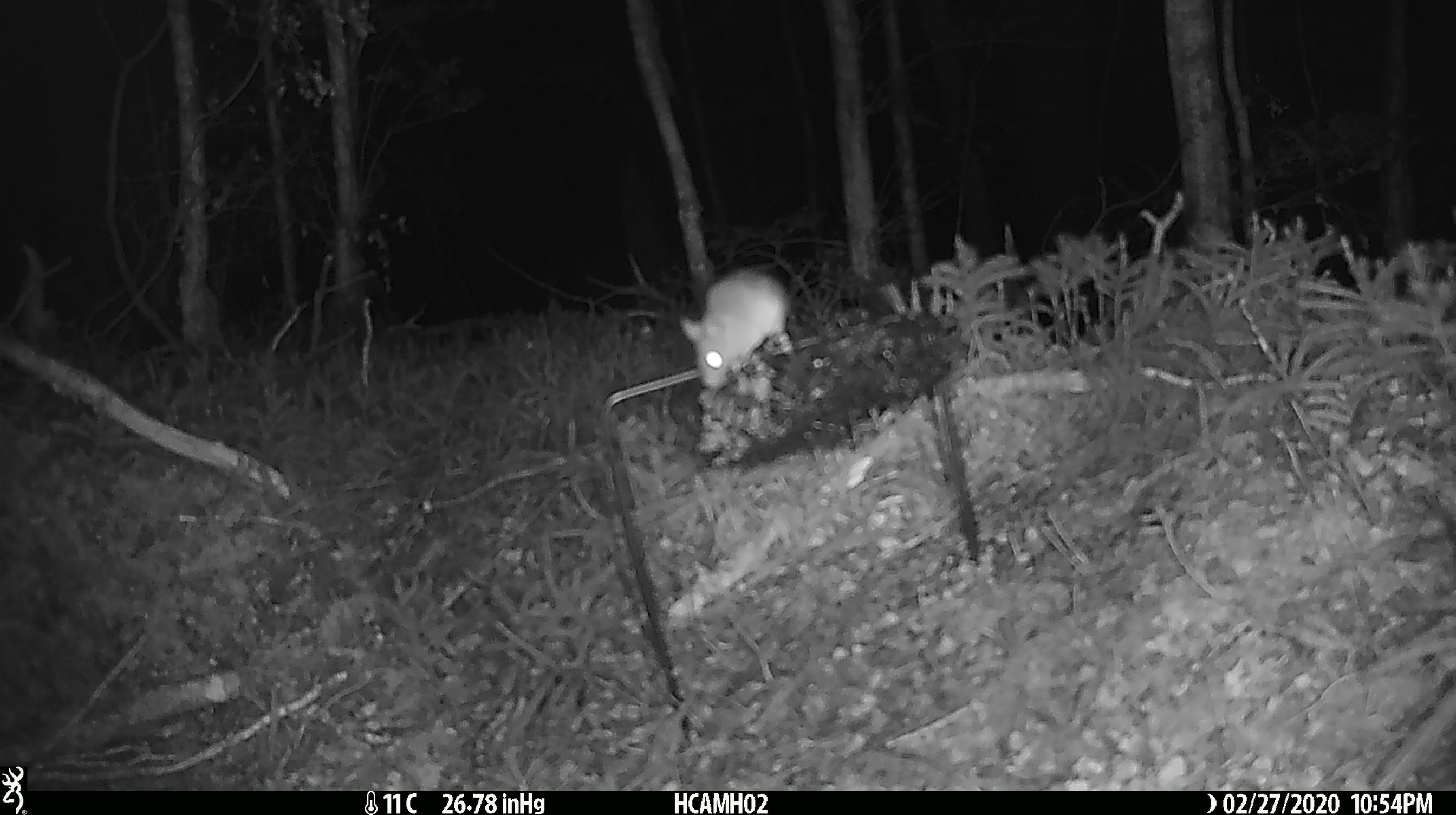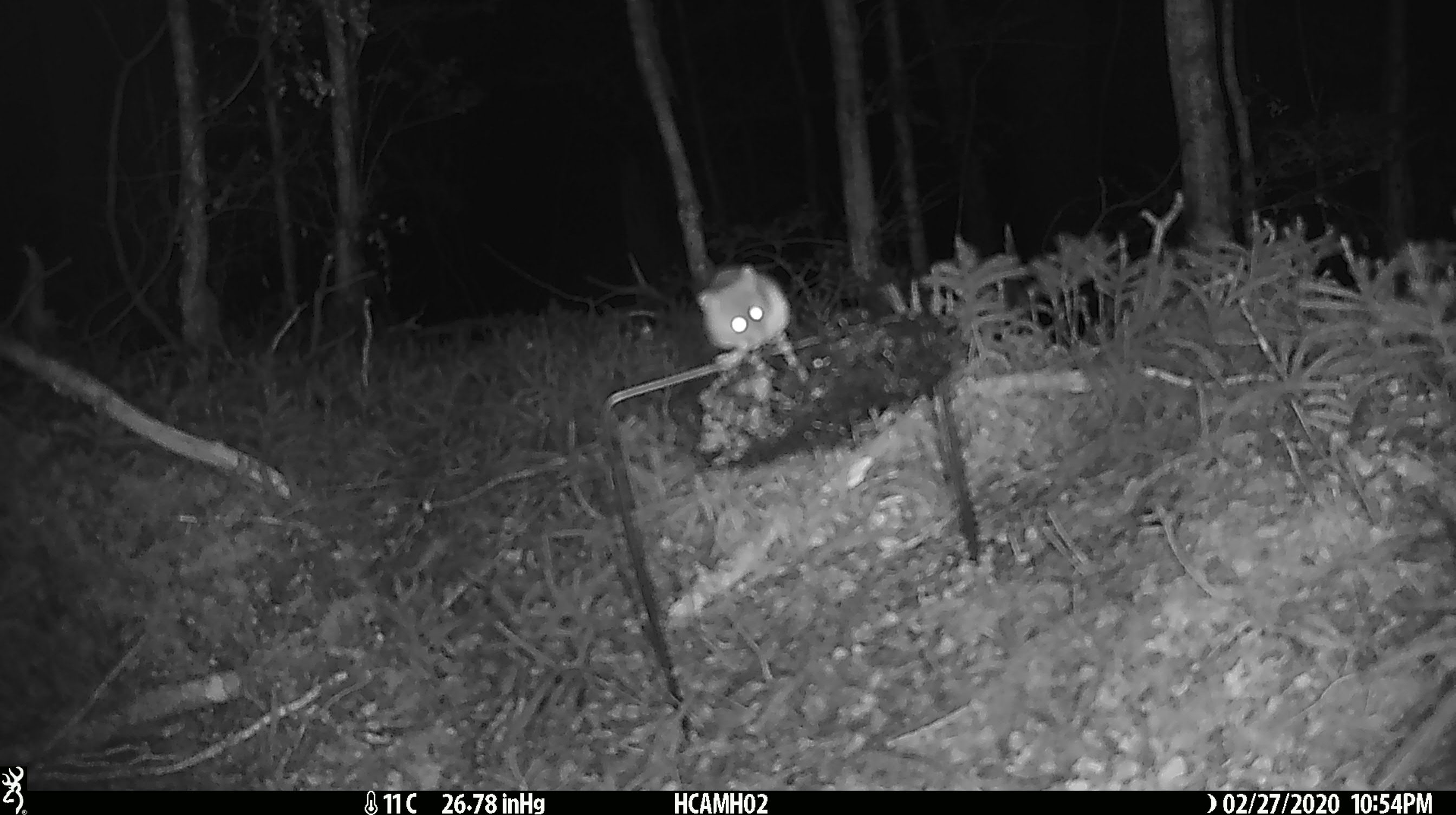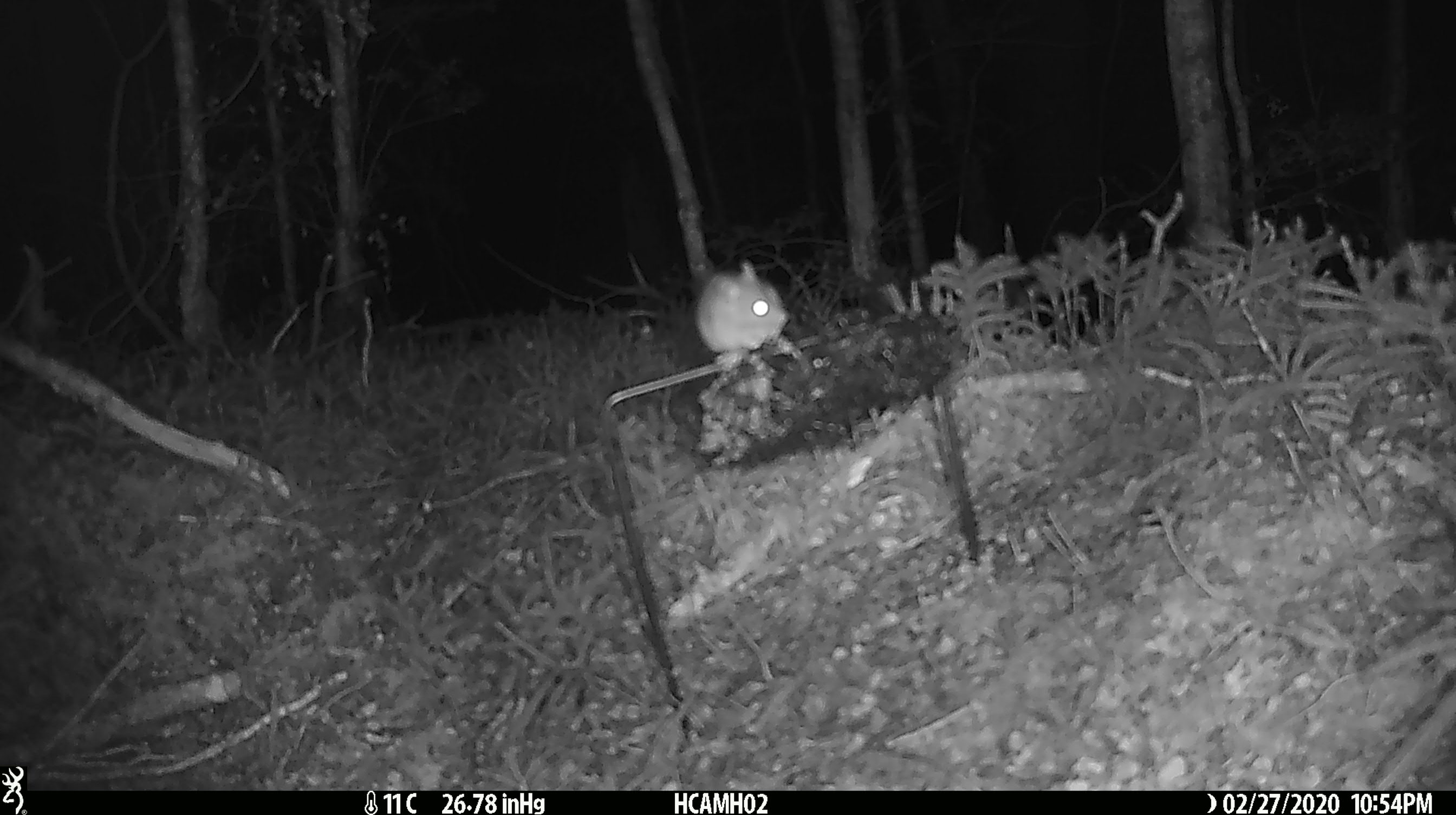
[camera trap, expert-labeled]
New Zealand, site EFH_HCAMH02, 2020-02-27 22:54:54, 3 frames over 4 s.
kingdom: Animalia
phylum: Chordata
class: Mammalia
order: Rodentia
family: Muridae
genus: Mus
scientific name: Mus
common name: mouse